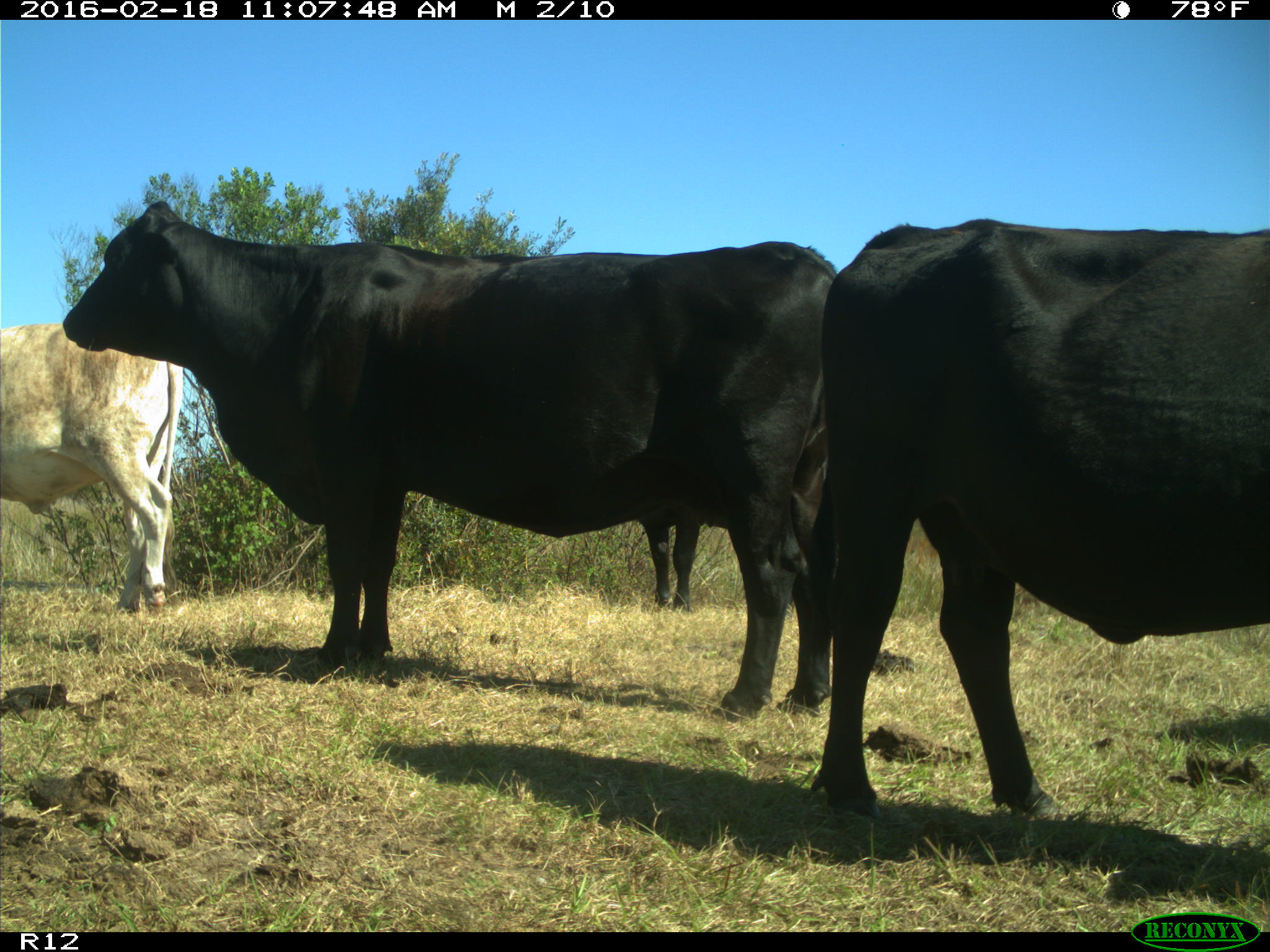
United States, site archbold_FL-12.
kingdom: Animalia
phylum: Chordata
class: Mammalia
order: Artiodactyla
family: Bovidae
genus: Bos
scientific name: Bos taurus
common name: domestic cow